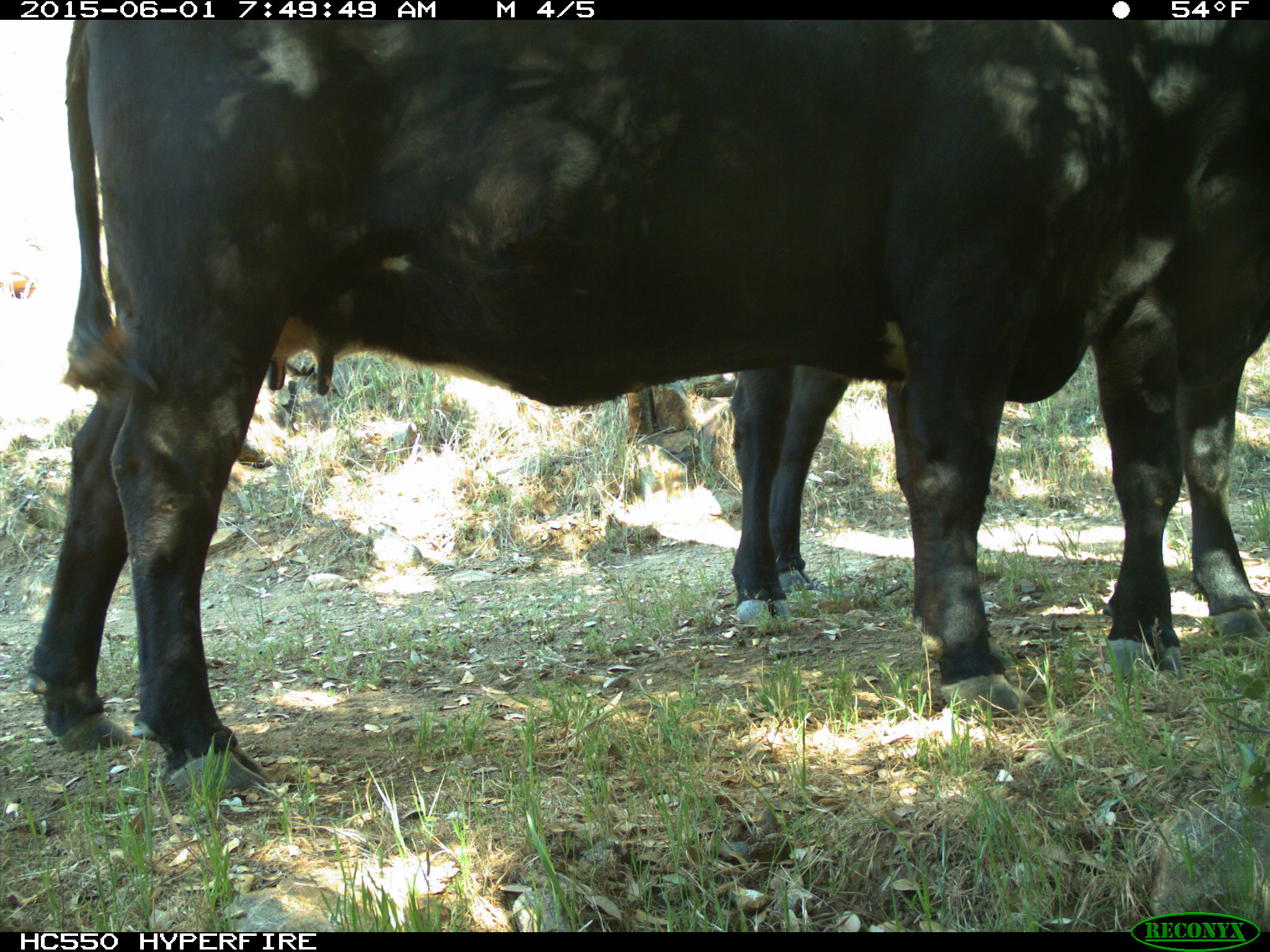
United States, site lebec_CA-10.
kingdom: Animalia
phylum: Chordata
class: Mammalia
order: Artiodactyla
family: Bovidae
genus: Bos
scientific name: Bos taurus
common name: domestic cow